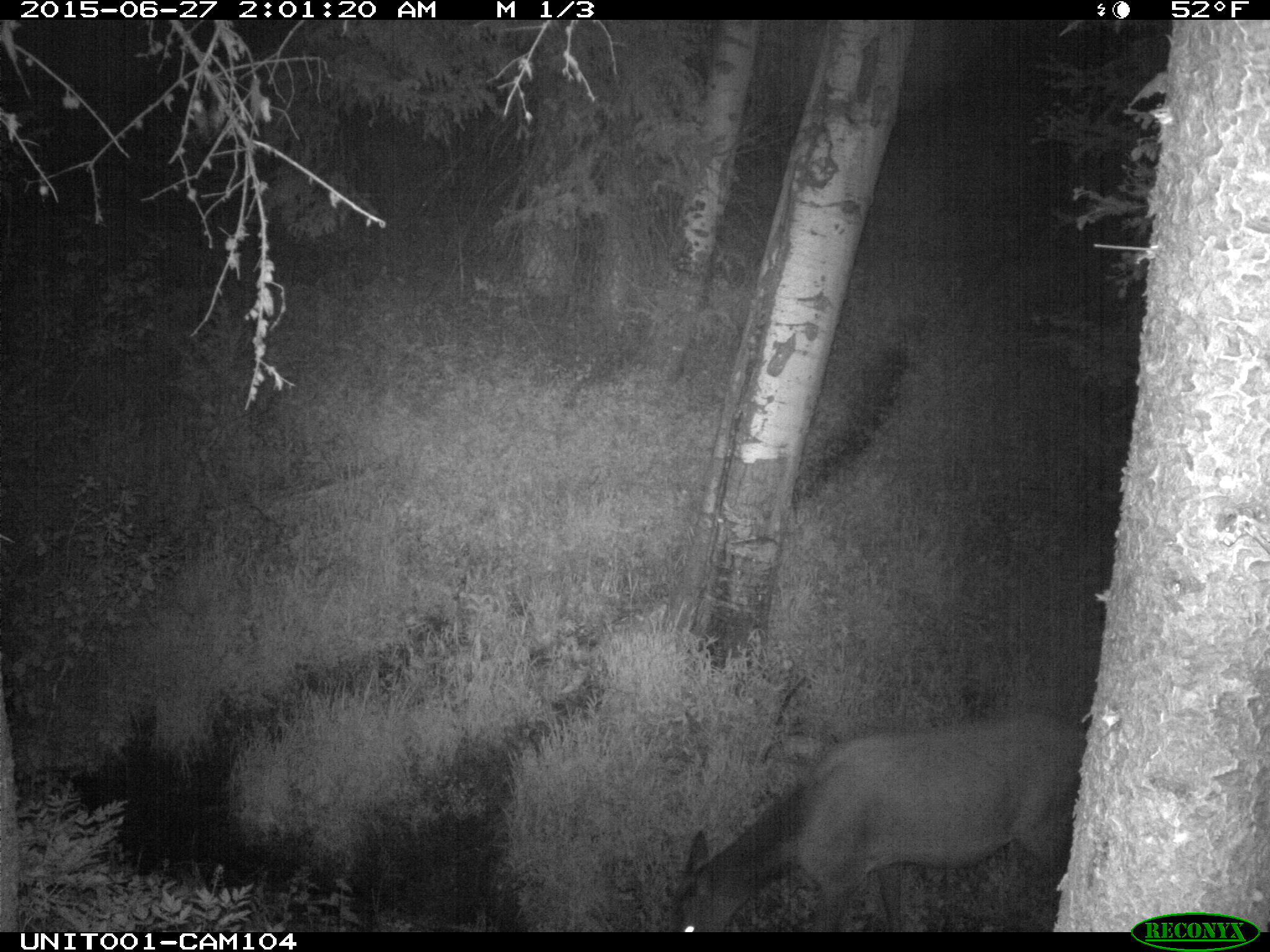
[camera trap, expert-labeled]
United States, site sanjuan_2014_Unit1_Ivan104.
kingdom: Animalia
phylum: Chordata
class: Mammalia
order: Artiodactyla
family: Cervidae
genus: Cervus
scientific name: Cervus elaphus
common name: red deer